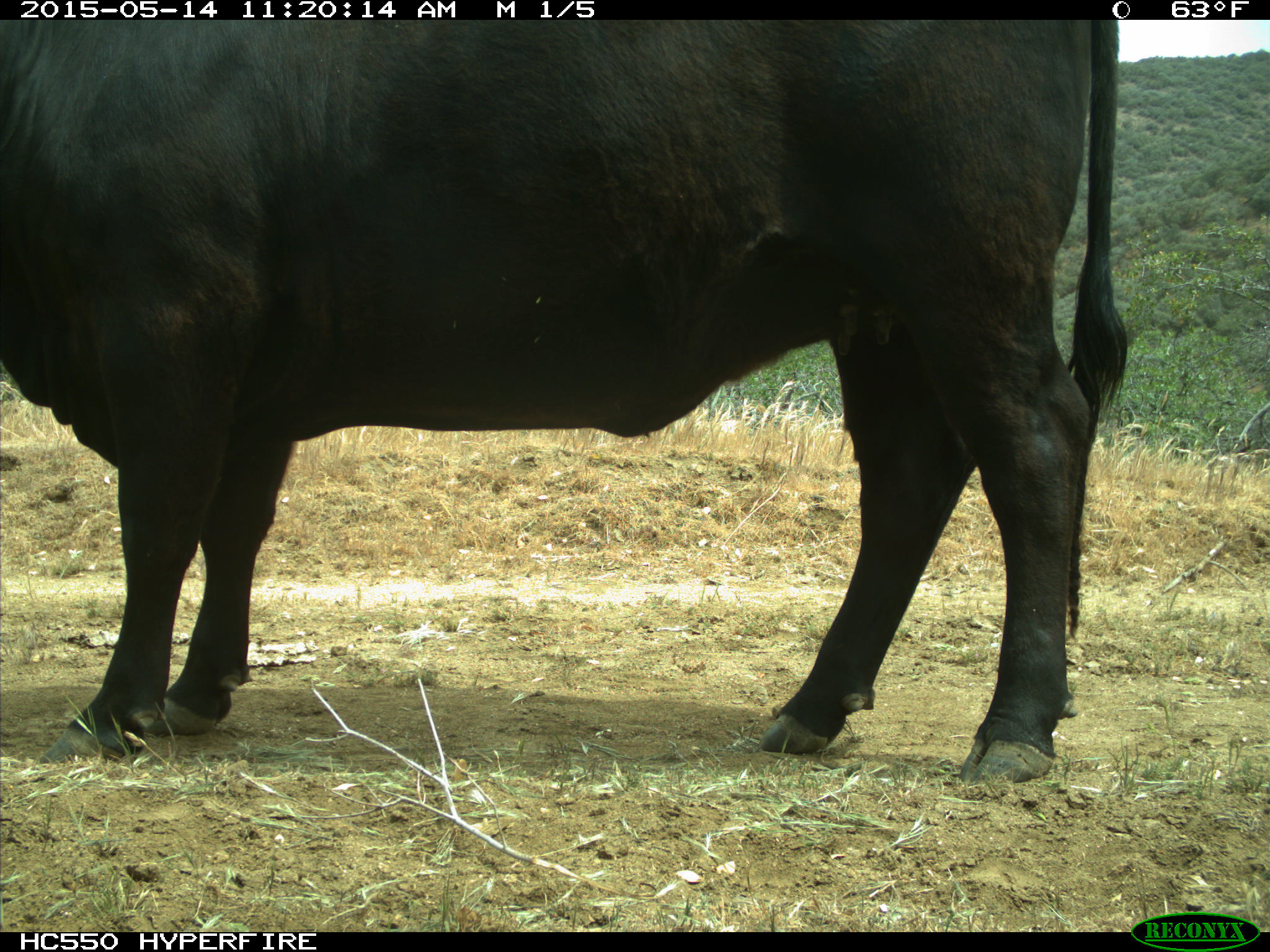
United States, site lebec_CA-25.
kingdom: Animalia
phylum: Chordata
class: Mammalia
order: Artiodactyla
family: Bovidae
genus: Bos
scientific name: Bos taurus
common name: domestic cow